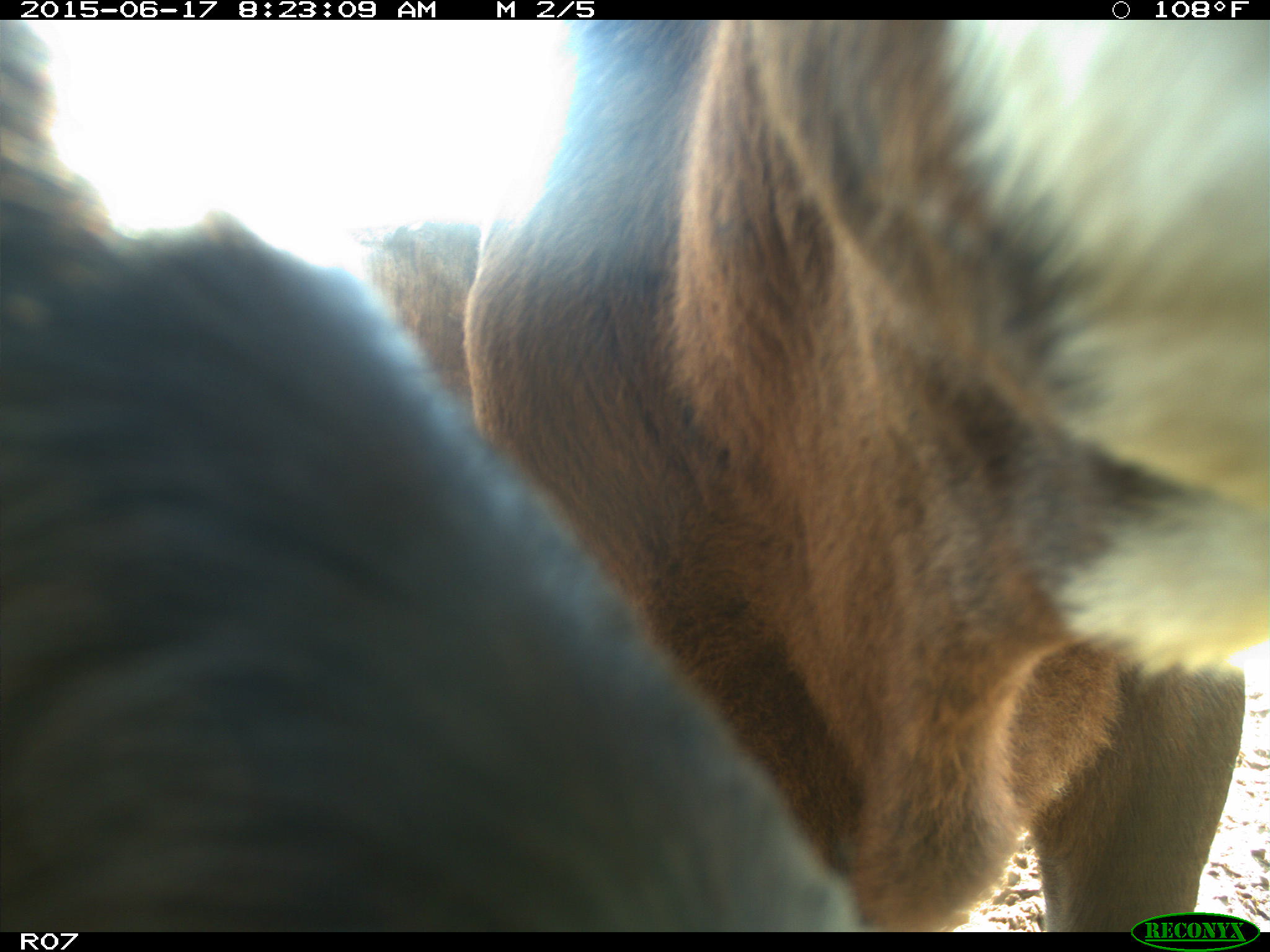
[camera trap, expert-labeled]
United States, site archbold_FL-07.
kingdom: Animalia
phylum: Chordata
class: Mammalia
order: Artiodactyla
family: Bovidae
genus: Bos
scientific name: Bos taurus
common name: domestic cow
Bos taurus (domestic cow).